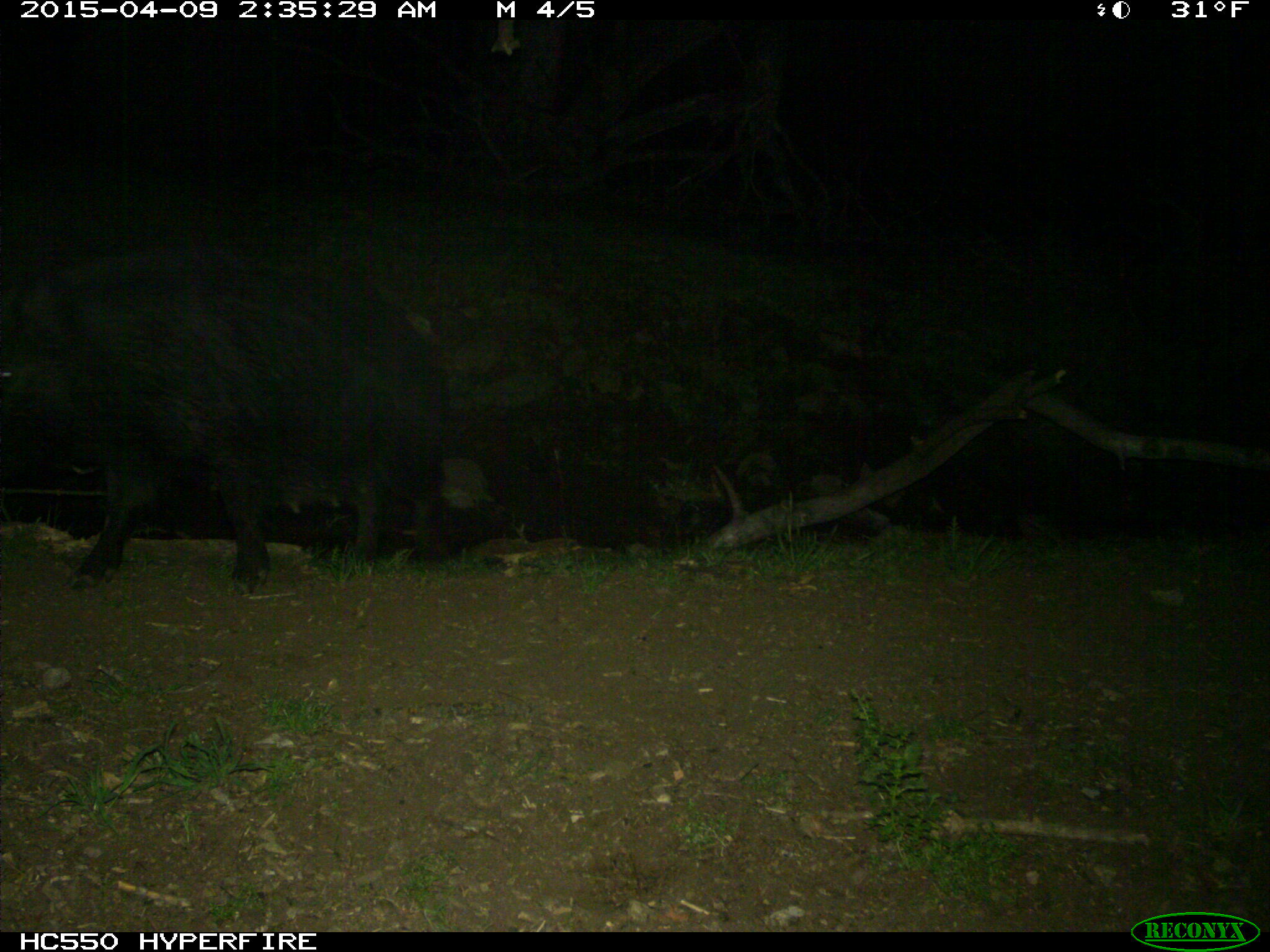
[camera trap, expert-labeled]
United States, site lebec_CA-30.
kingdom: Animalia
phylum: Chordata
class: Mammalia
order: Artiodactyla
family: Suidae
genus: Sus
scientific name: Sus scrofa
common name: wild boar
Sus scrofa (wild boar).